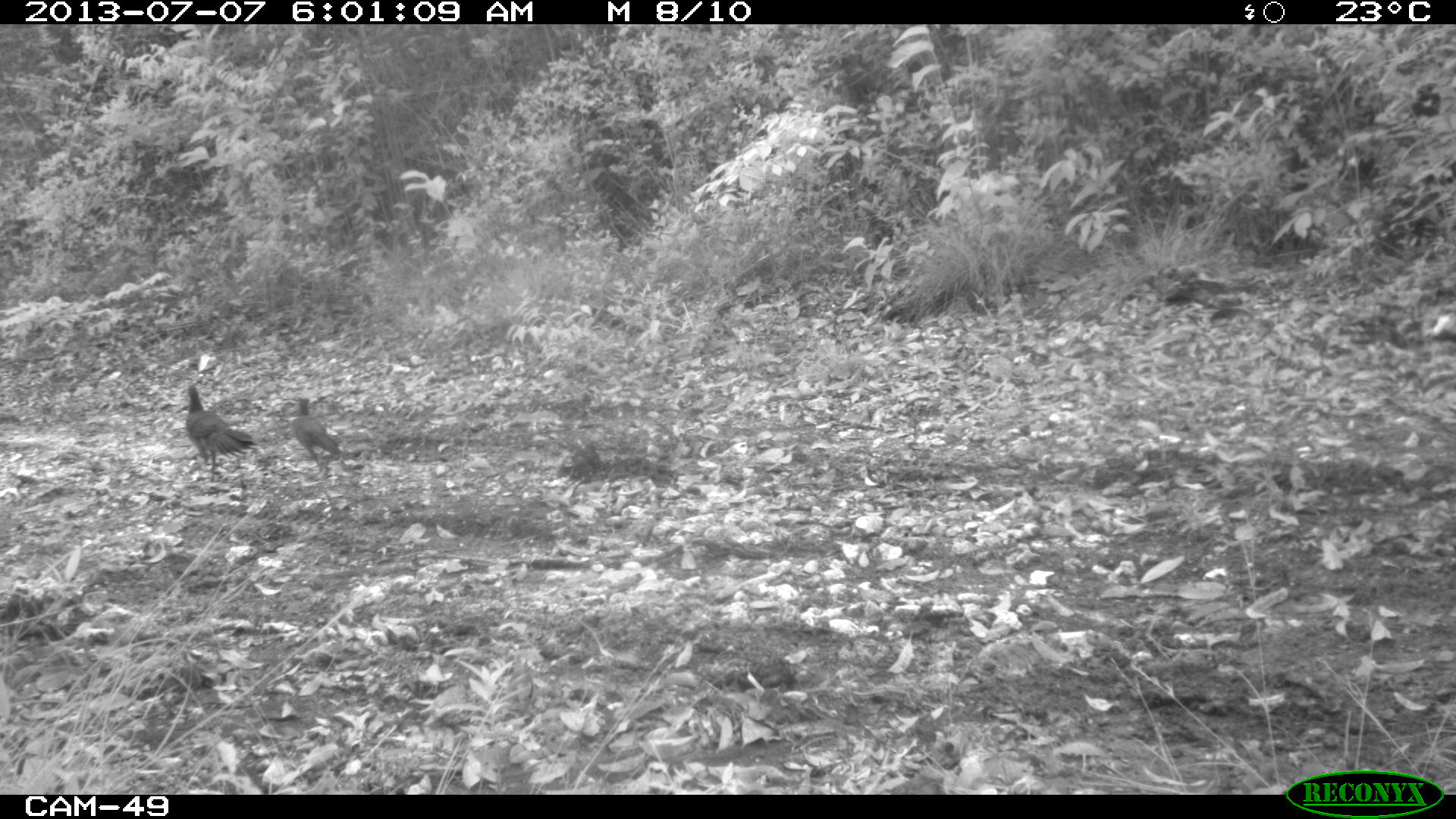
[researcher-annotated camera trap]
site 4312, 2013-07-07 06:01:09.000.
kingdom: Animalia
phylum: Chordata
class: Aves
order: Galliformes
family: Cracidae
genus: Ortalis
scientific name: Ortalis vetula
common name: plain chachalaca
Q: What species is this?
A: Ortalis vetula (plain chachalaca).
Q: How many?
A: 3.